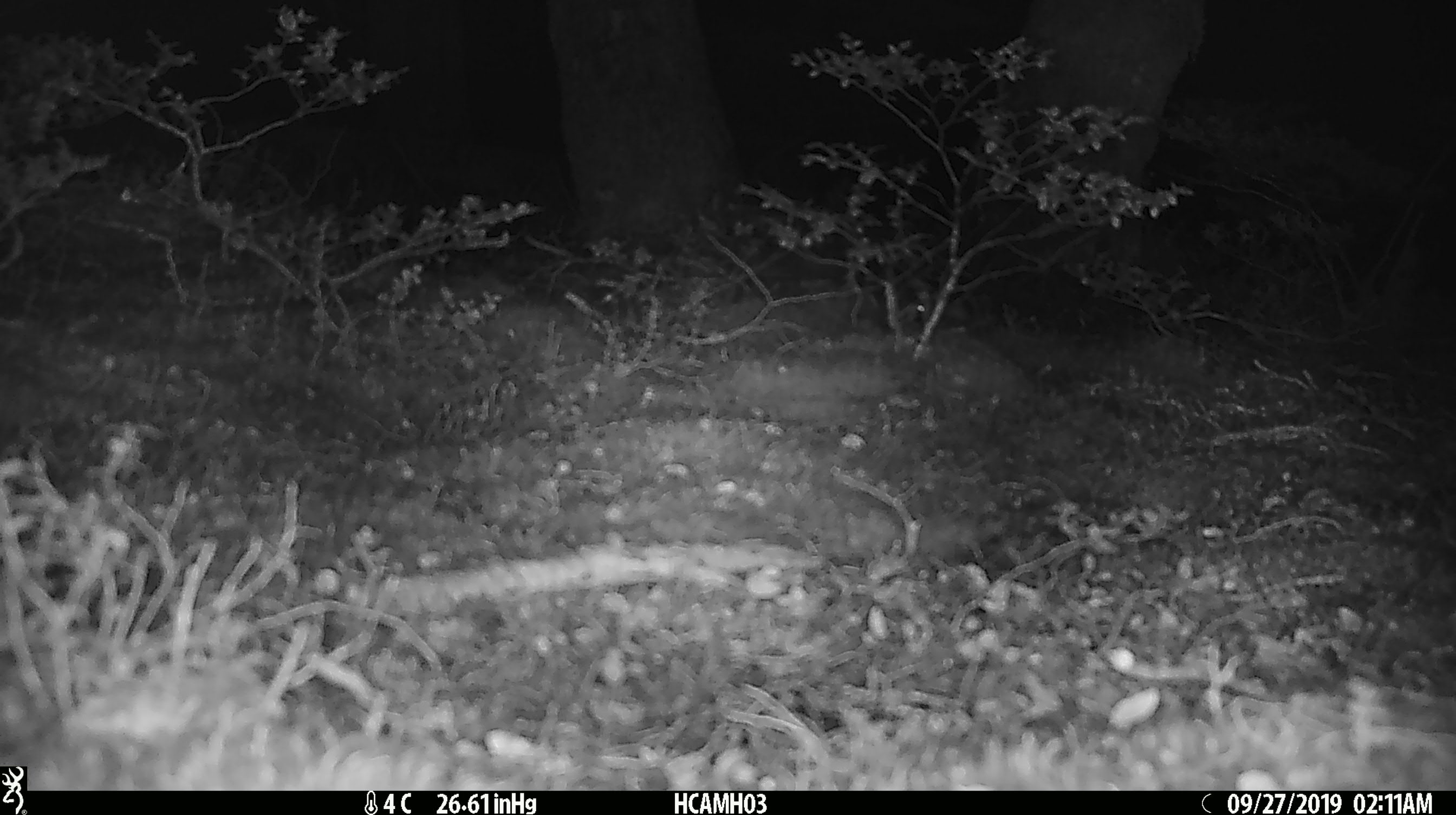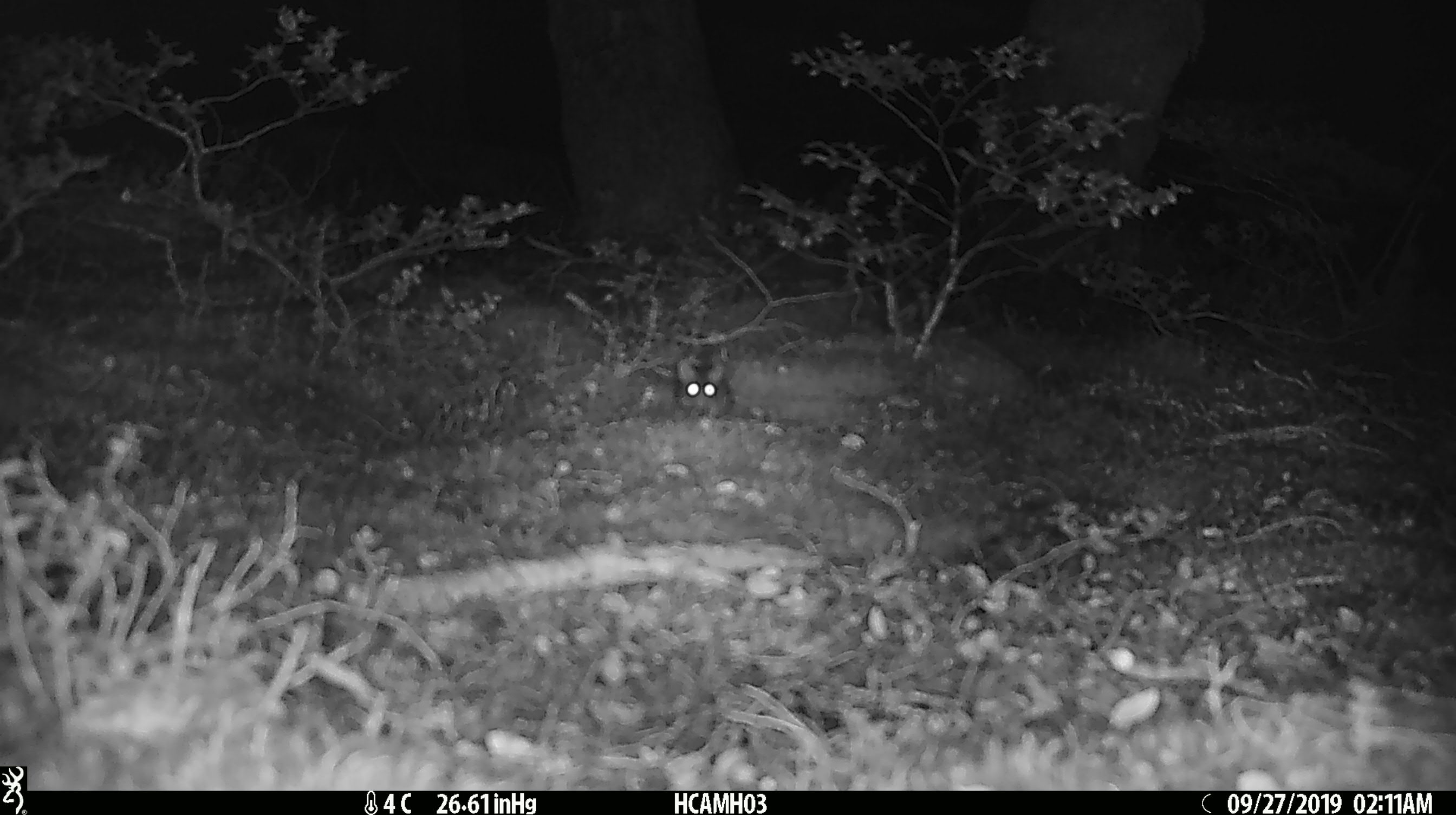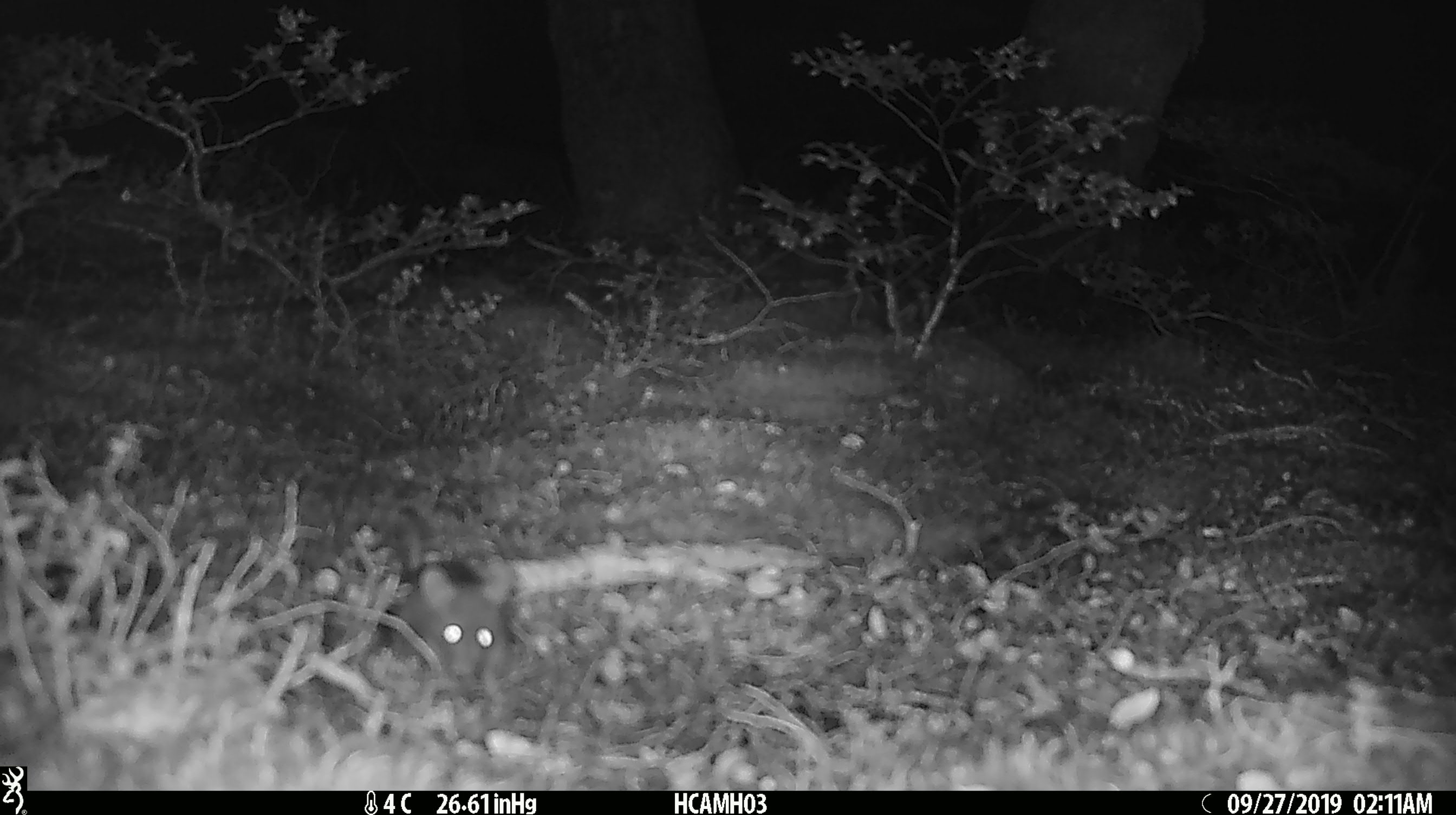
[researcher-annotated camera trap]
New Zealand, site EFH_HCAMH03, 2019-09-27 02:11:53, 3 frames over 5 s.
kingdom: Animalia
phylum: Chordata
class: Mammalia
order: Rodentia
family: Muridae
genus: Mus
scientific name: Mus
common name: mouse